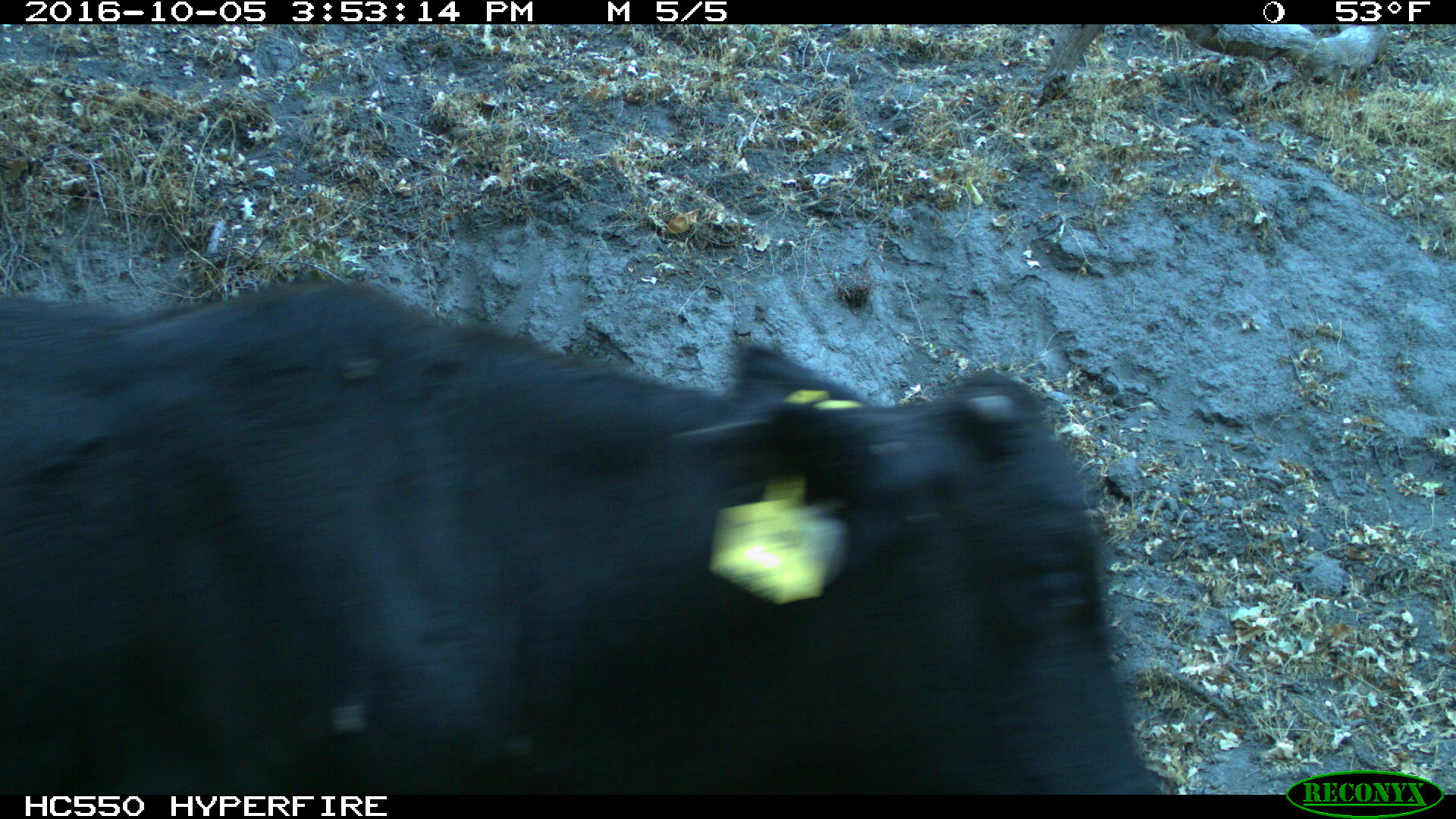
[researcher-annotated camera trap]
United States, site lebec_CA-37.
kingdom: Animalia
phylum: Chordata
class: Mammalia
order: Artiodactyla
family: Bovidae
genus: Bos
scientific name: Bos taurus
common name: domestic cow